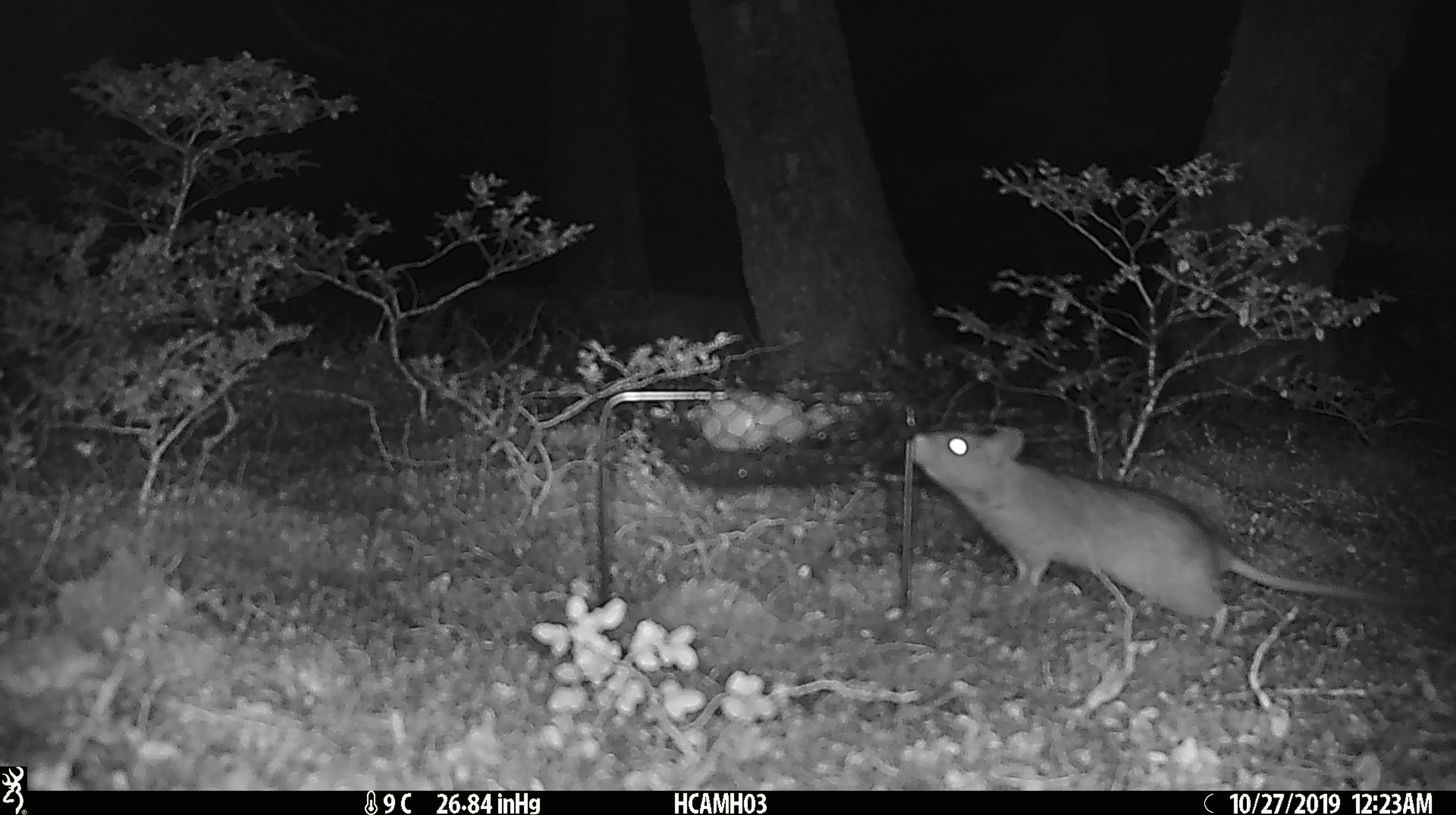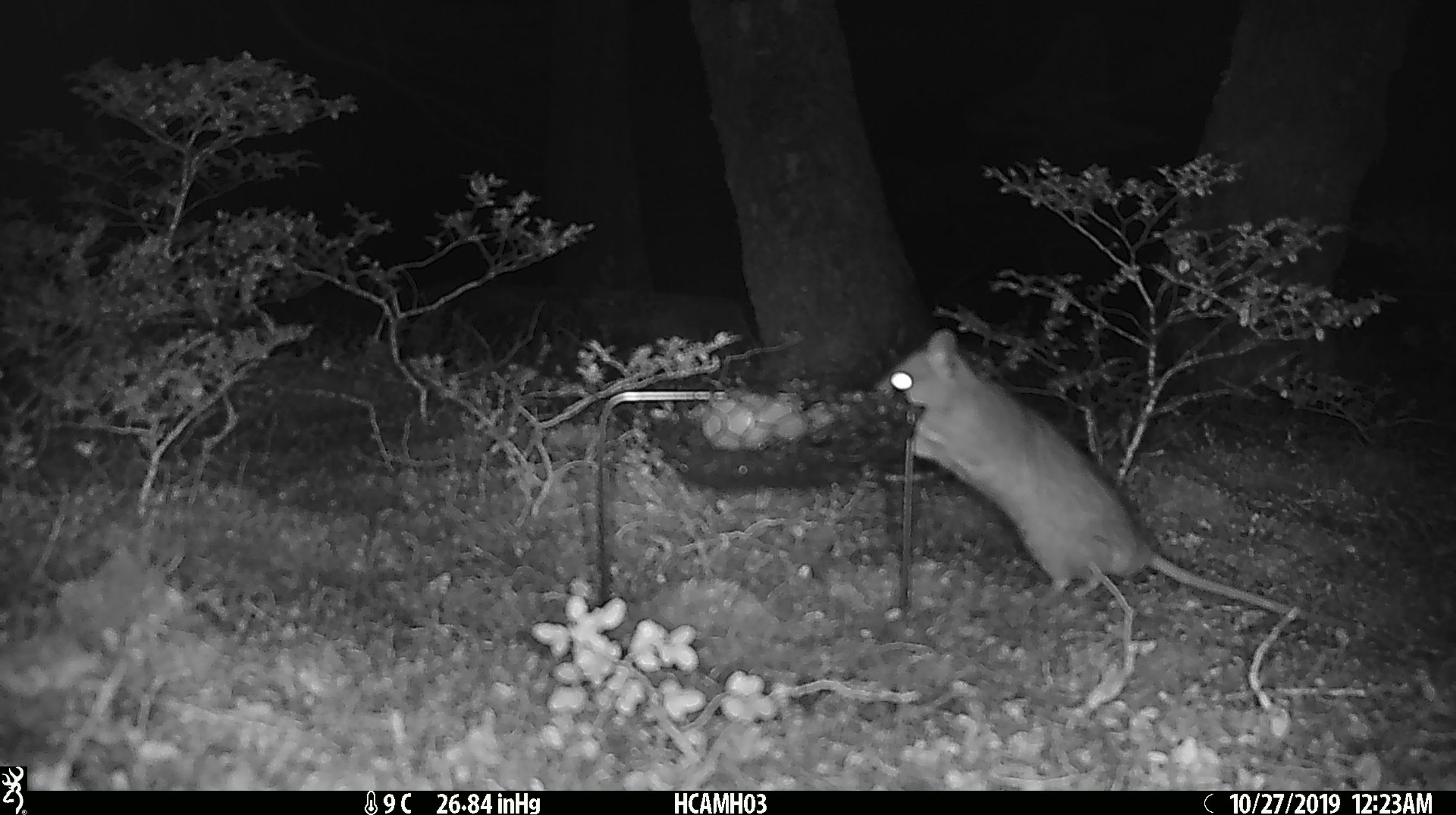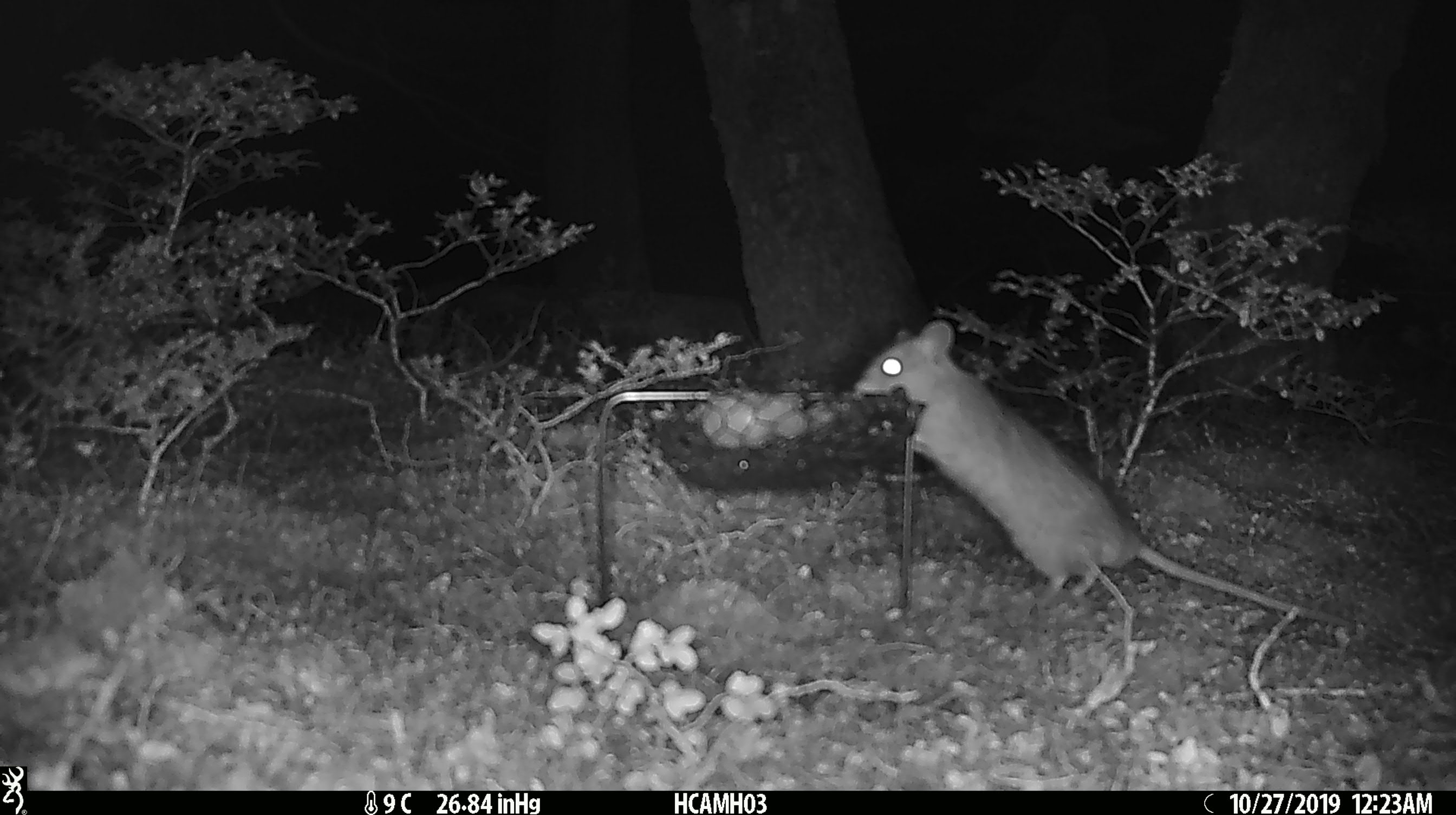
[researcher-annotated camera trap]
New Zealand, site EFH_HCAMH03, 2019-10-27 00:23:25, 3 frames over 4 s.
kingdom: Animalia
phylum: Chordata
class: Mammalia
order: Rodentia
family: Muridae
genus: Rattus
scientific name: Rattus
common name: rat